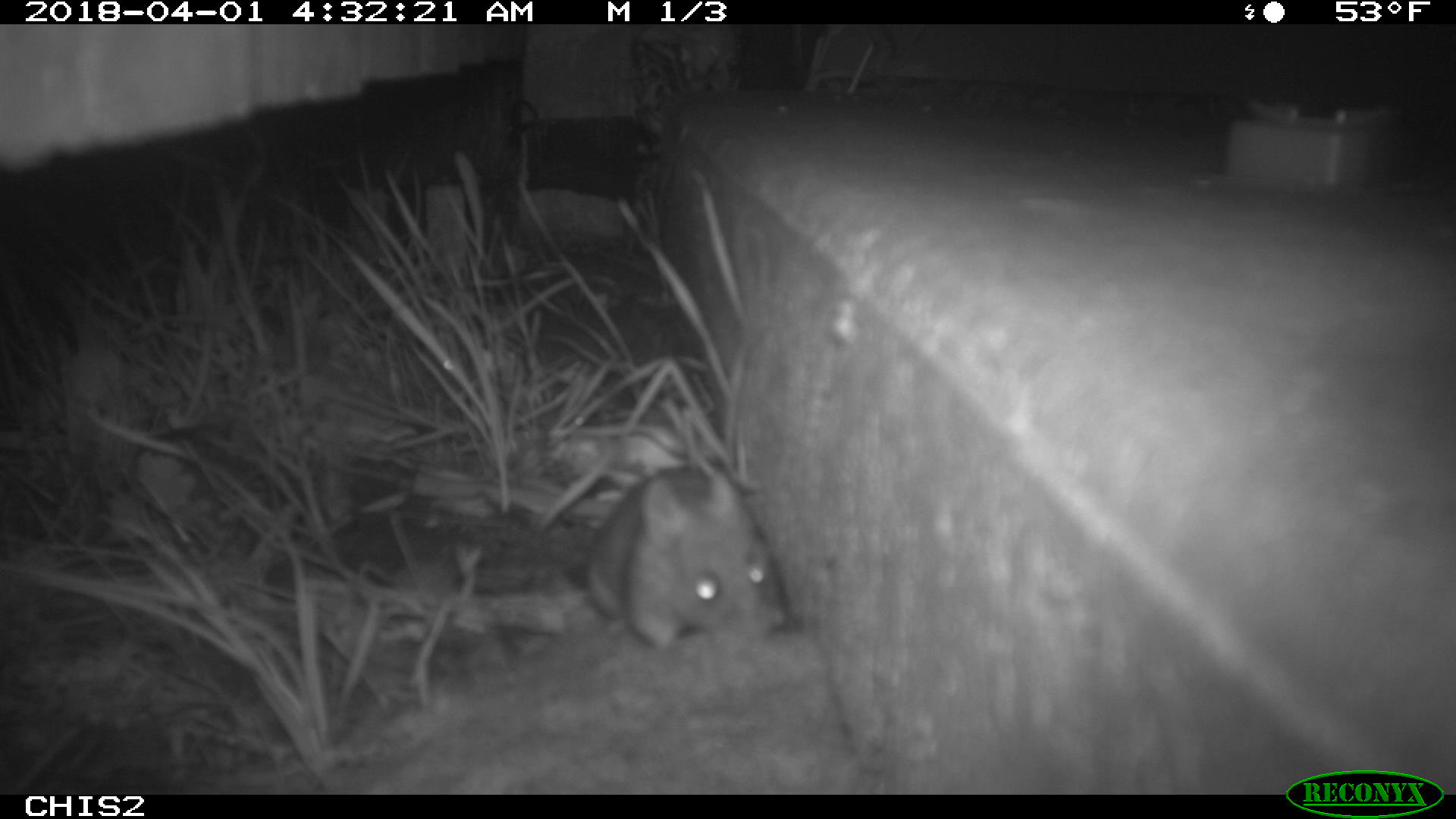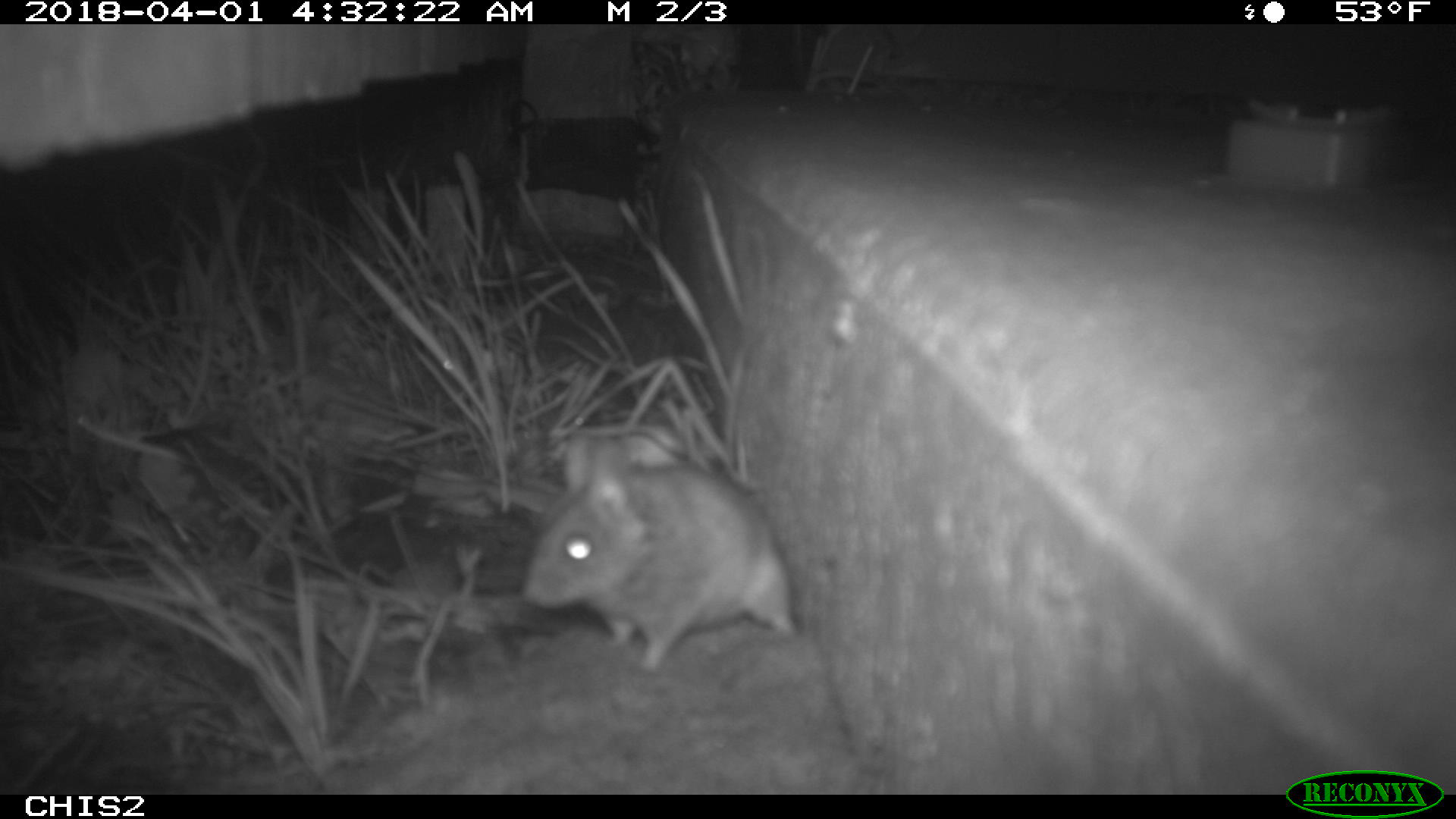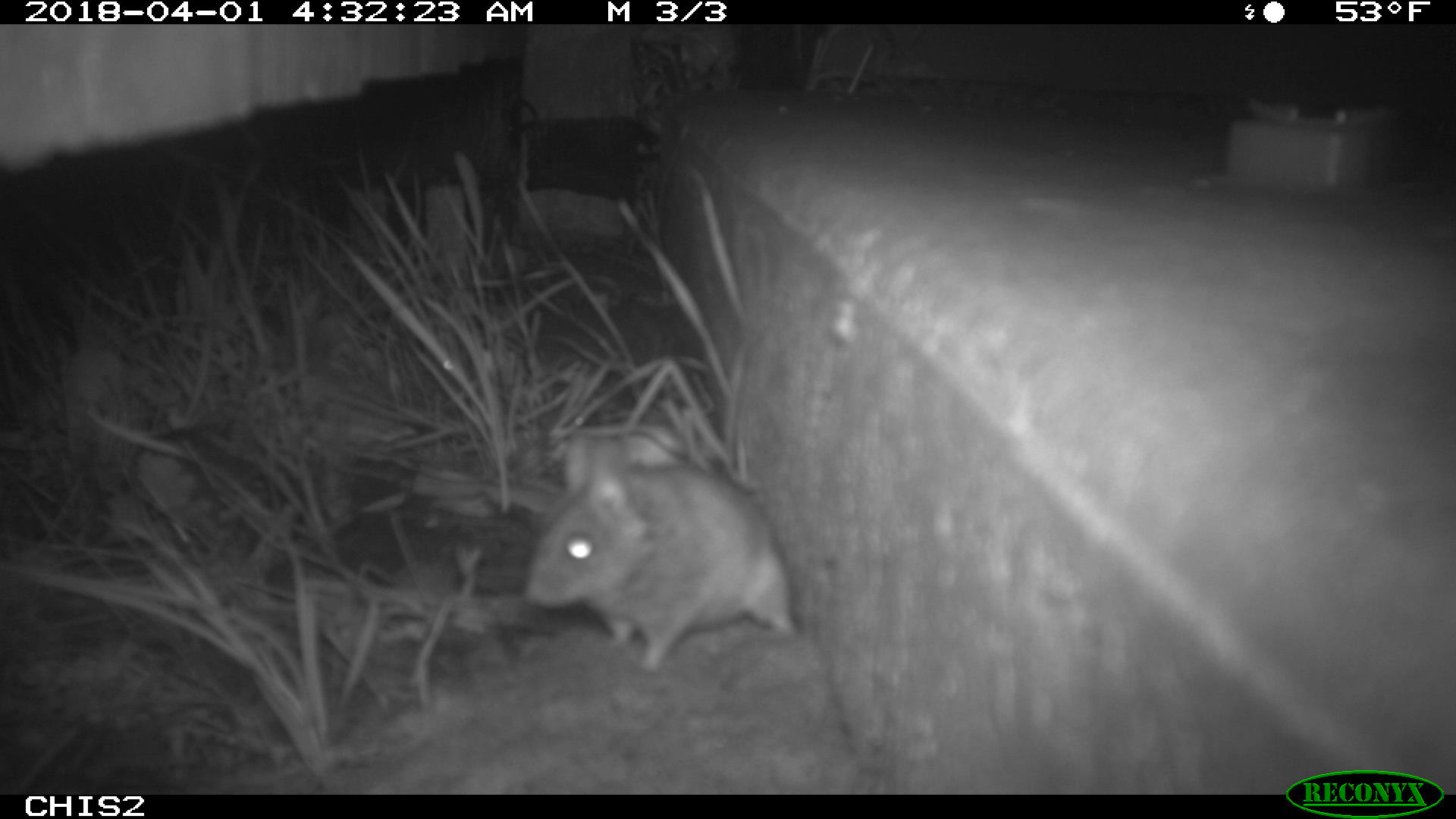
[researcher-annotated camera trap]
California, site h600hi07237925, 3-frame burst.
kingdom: Animalia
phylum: Chordata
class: Mammalia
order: Rodentia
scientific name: Rodentia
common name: rodent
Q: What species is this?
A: Rodent (Rodentia).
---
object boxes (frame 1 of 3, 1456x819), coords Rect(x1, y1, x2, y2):
rodent: Rect(588, 472, 786, 650)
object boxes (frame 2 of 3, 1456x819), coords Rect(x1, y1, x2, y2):
rodent: Rect(521, 437, 798, 670)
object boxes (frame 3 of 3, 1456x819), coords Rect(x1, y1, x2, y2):
rodent: Rect(519, 431, 798, 670)